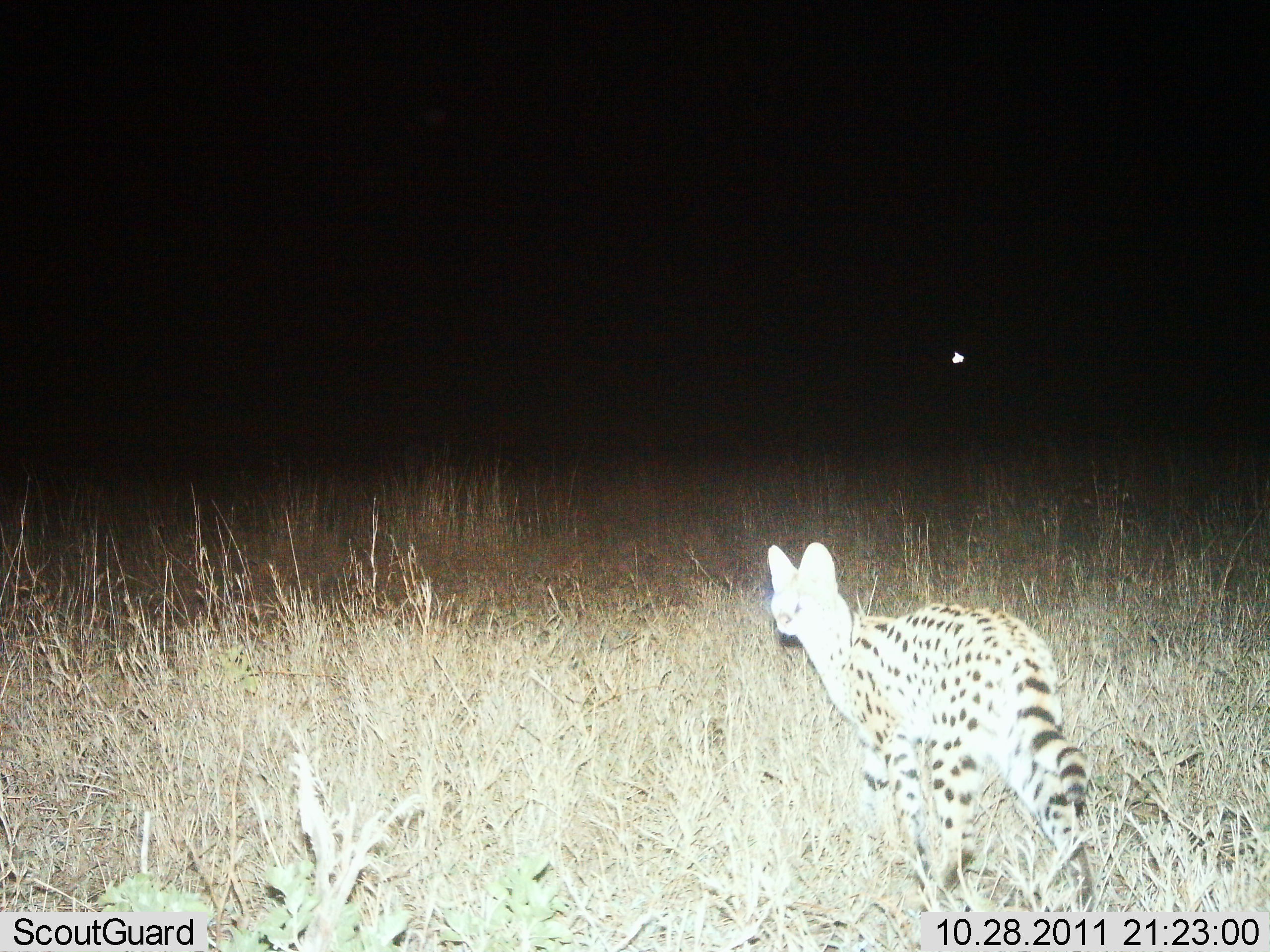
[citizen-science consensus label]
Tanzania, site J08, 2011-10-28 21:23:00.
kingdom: Animalia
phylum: Chordata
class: Mammalia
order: Carnivora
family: Felidae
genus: Leptailurus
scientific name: Leptailurus serval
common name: serval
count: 1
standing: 70%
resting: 0%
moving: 50%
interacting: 0%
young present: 0%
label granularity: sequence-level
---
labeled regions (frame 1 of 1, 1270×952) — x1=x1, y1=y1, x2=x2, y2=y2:
animal: x1=764, y1=540, x2=1100, y2=952